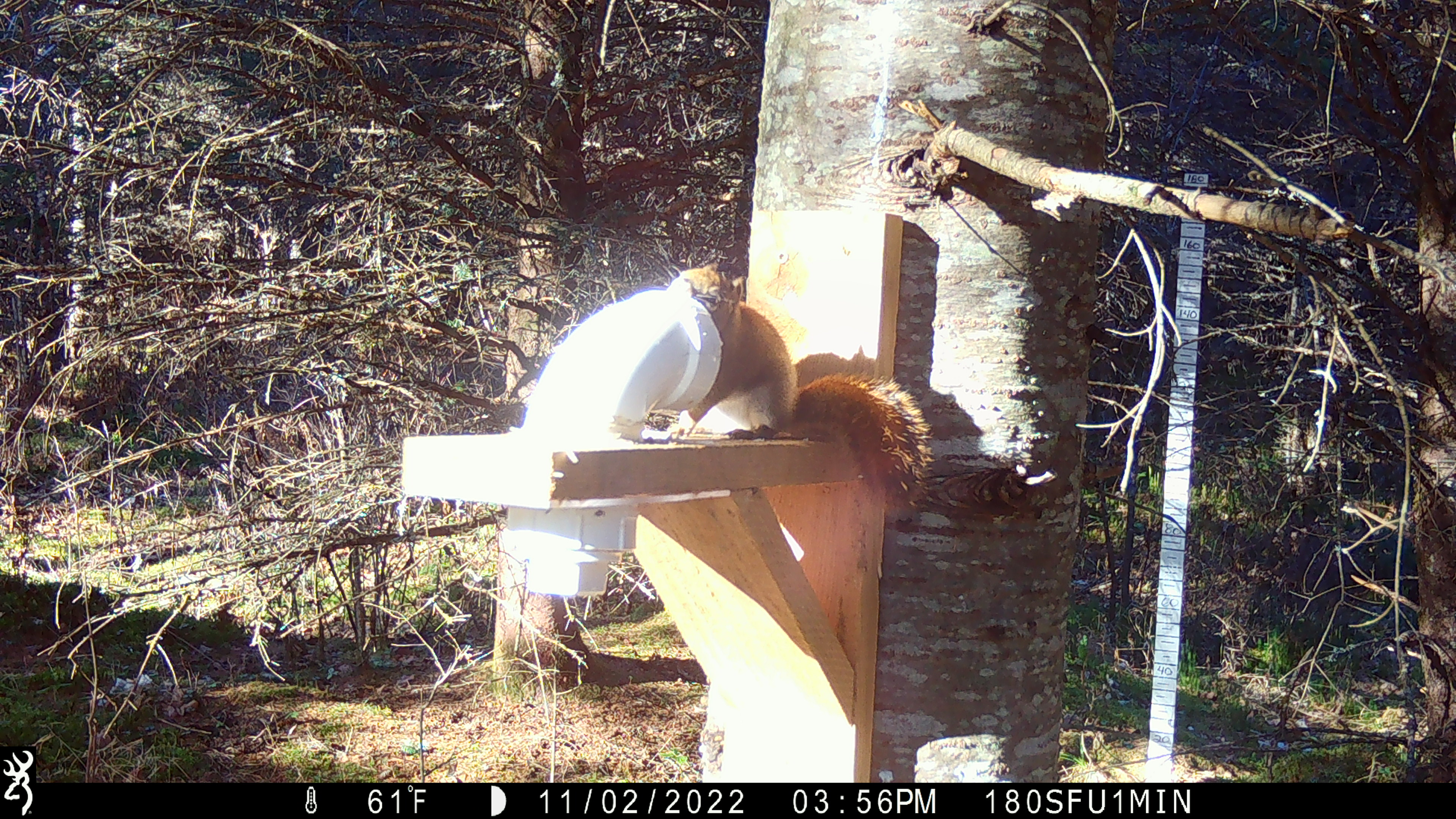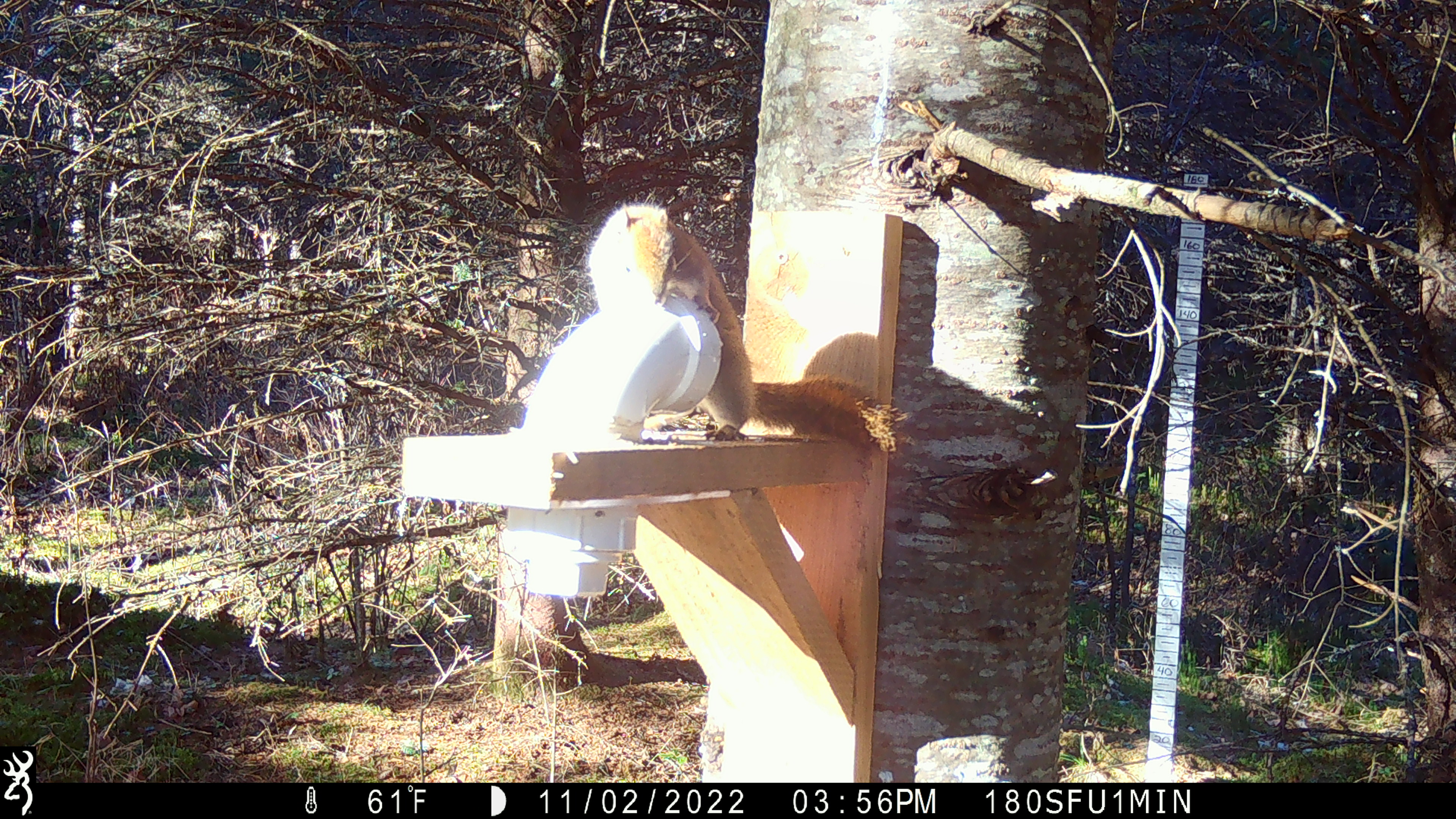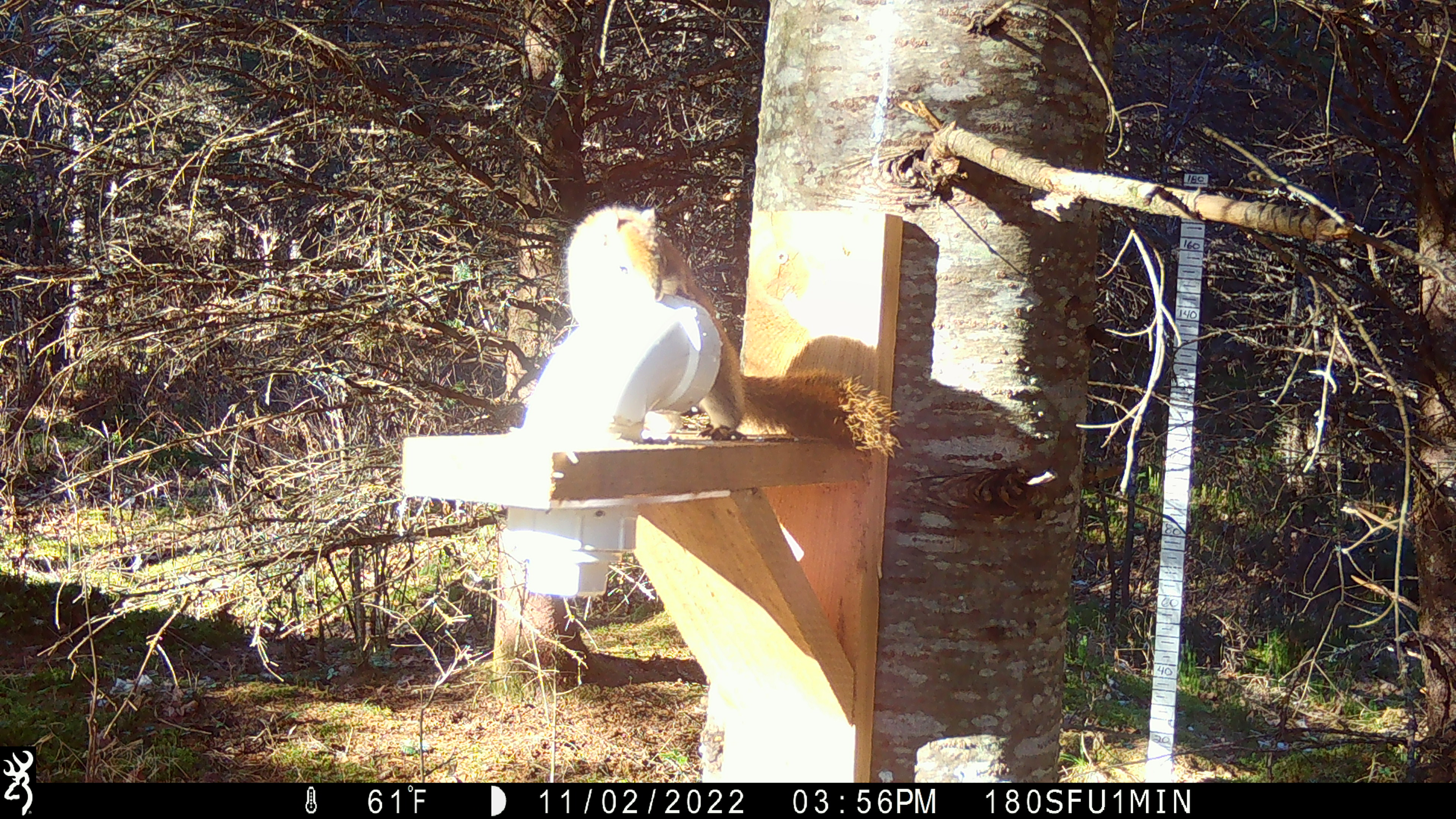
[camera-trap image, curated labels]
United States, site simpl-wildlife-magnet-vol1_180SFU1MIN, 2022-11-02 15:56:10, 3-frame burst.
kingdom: Animalia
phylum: Chordata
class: Mammalia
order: Rodentia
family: Sciuridae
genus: Tamiasciurus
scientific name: Tamiasciurus hudsonicus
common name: red squirrel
Red squirrel (Tamiasciurus hudsonicus).